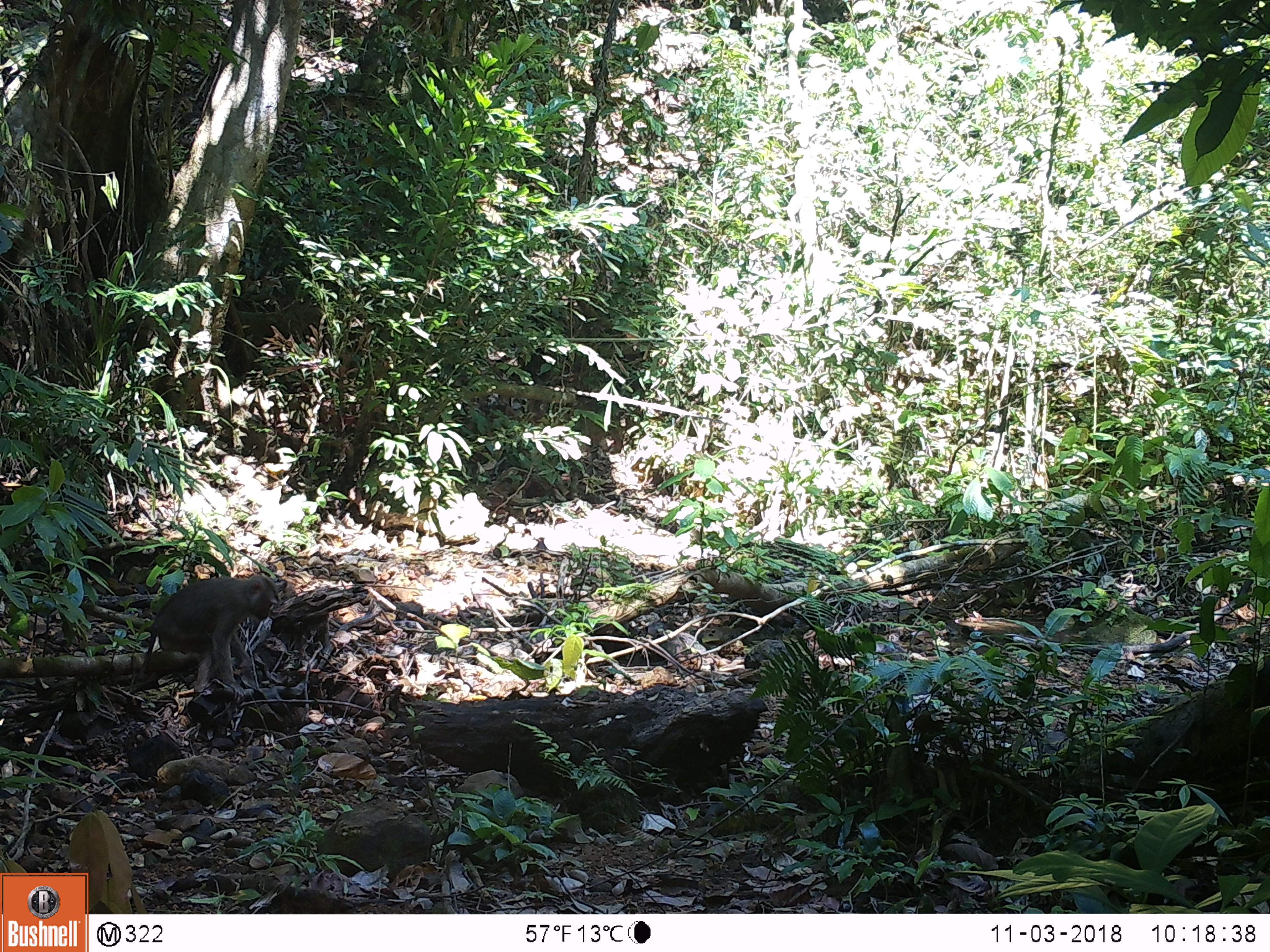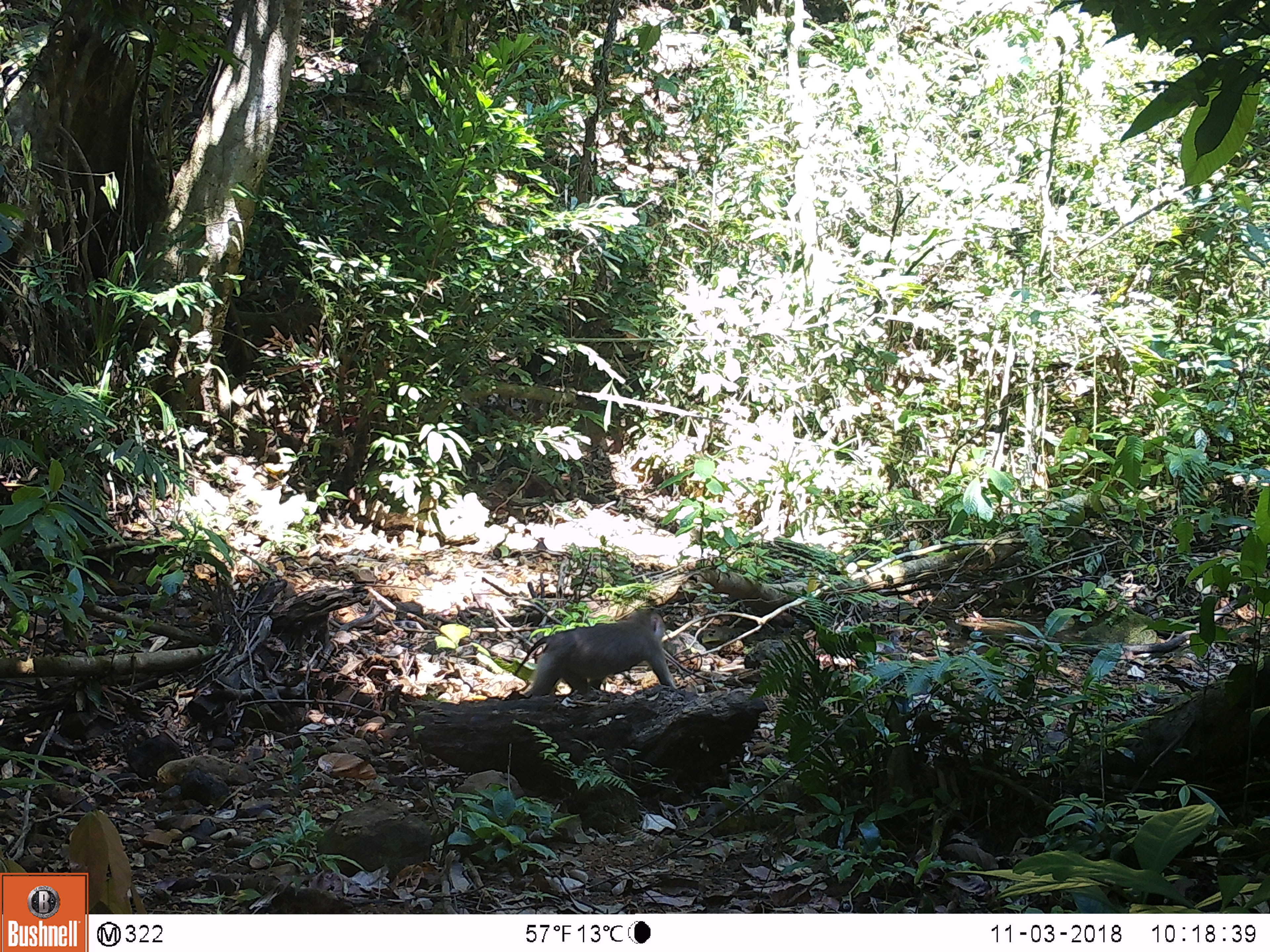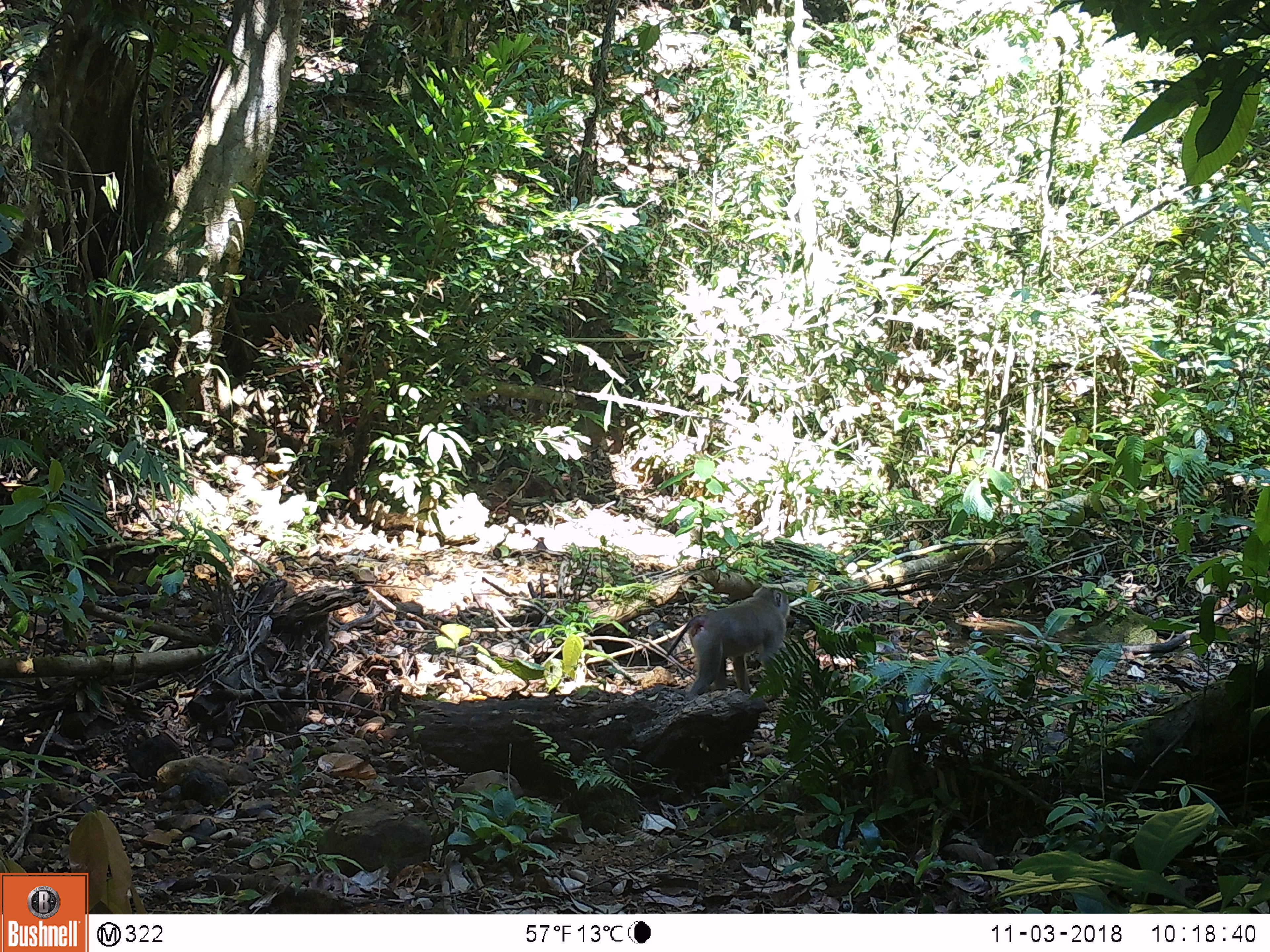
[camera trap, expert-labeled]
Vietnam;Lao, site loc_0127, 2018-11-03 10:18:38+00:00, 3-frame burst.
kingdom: Animalia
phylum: Chordata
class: Mammalia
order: Primates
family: Cercopithecidae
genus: Macaca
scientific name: Macaca nemestrina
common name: pig-tailed macaque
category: pig tailed macaque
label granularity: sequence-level